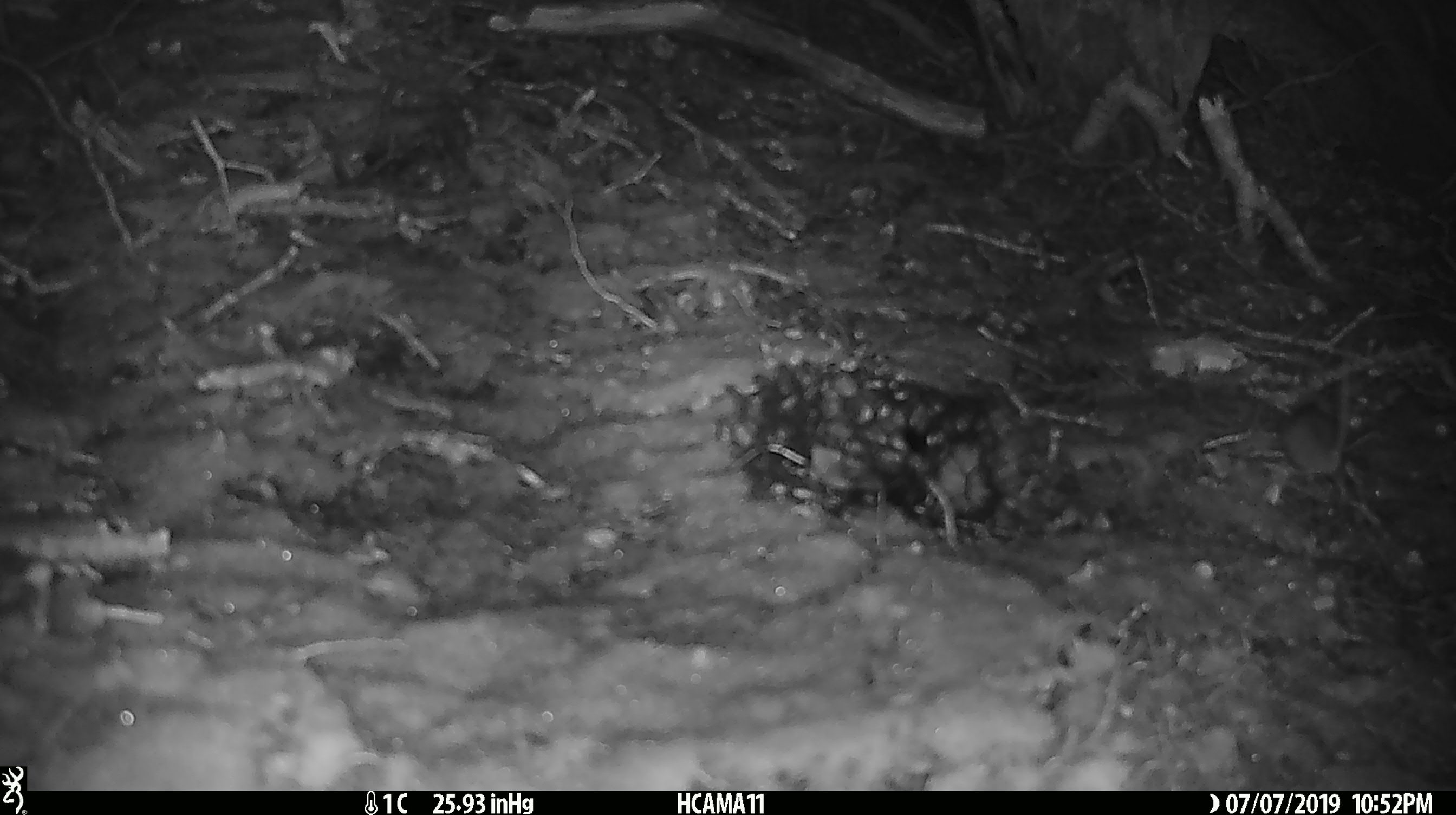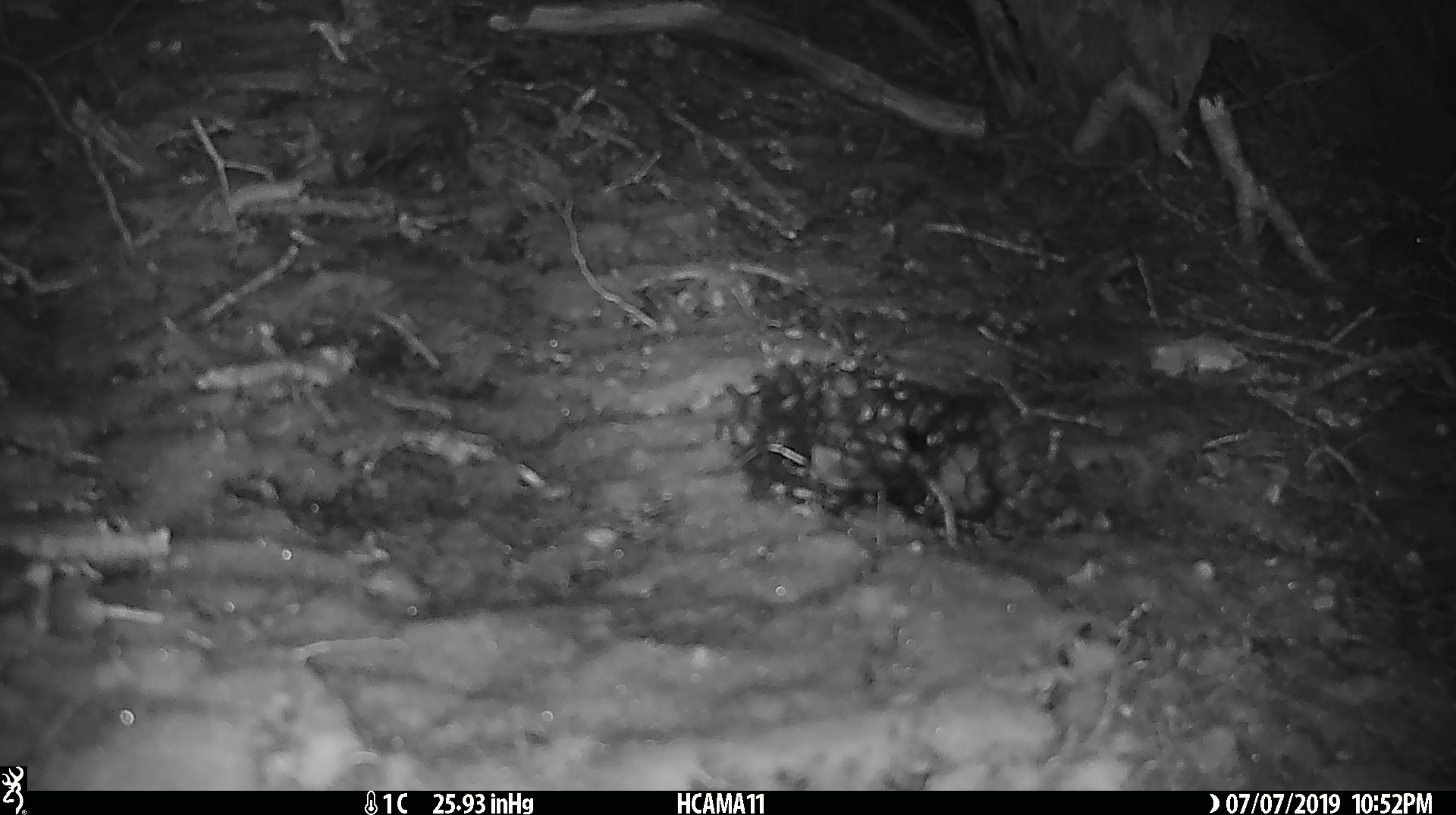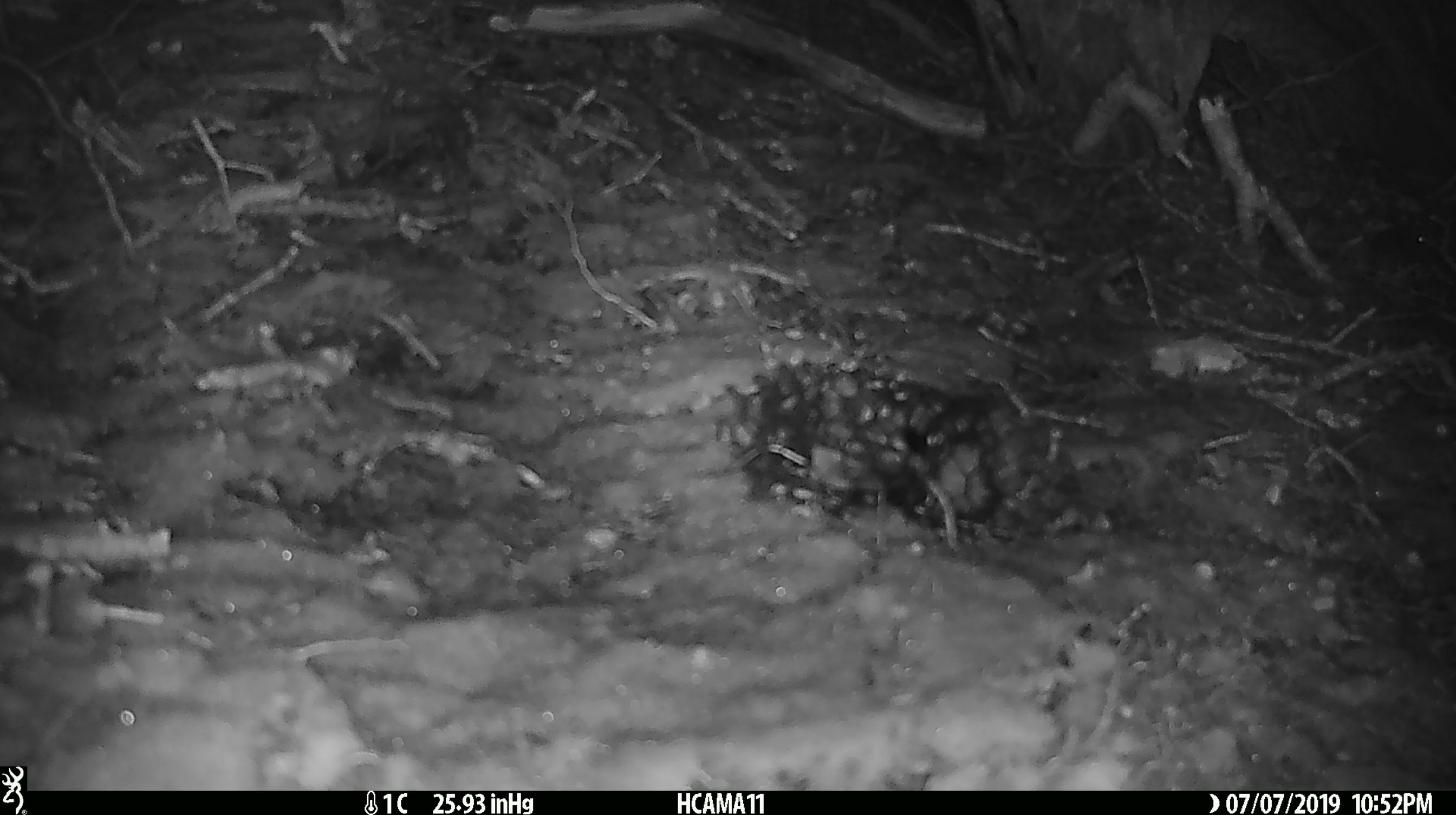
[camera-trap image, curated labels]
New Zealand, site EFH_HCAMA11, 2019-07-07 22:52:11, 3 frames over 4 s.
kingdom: Animalia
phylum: Chordata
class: Mammalia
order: Rodentia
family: Muridae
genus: Mus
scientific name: Mus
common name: mouse